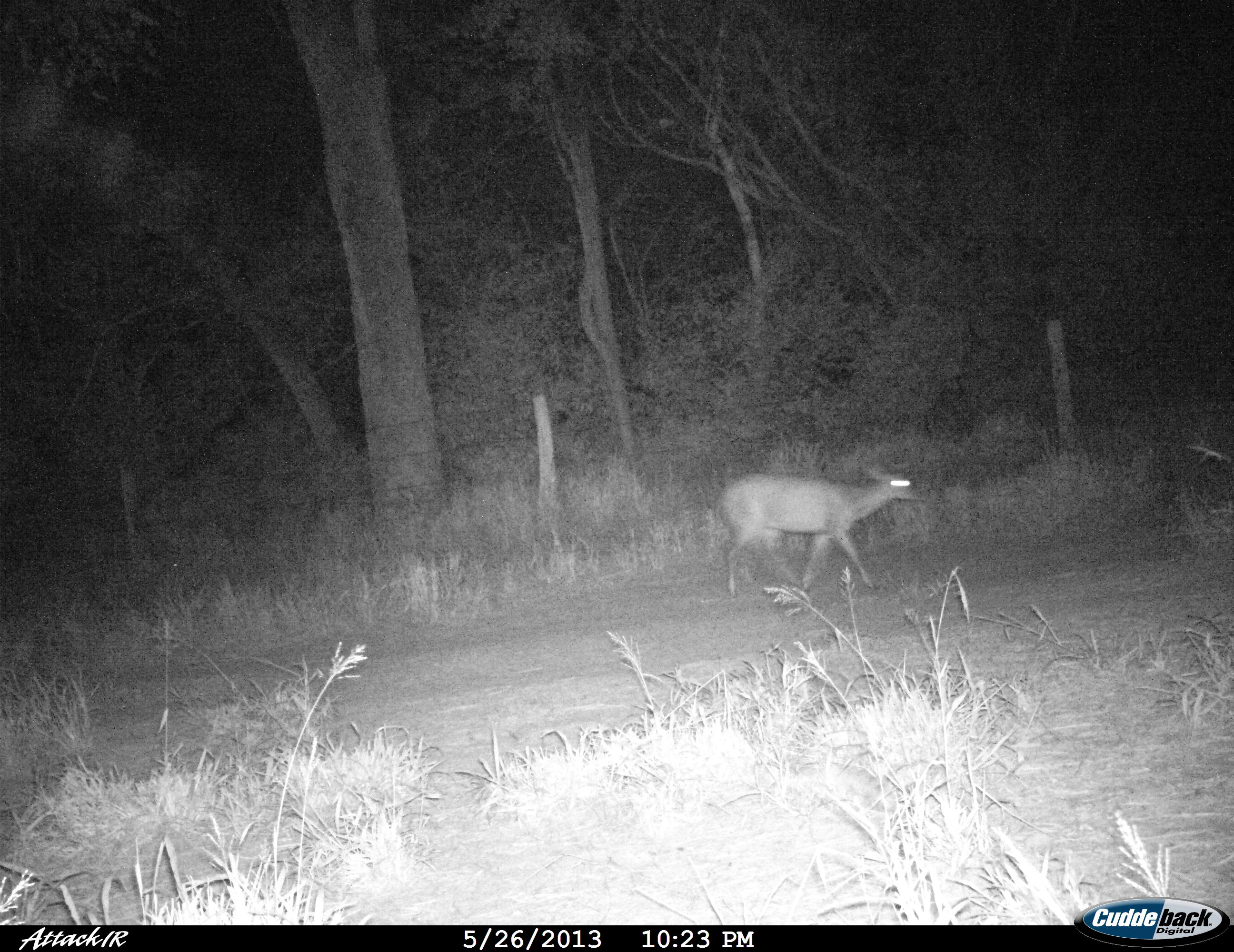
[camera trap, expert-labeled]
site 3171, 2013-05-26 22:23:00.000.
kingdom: Animalia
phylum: Chordata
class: Mammalia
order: Artiodactyla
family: Cervidae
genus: Mazama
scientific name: Mazama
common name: brockets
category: mazama sp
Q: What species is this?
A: Mazama sp (brockets) (Mazama).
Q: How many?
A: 1.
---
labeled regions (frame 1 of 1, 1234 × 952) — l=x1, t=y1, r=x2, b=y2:
mazama sp: l=715, t=465, r=926, b=597